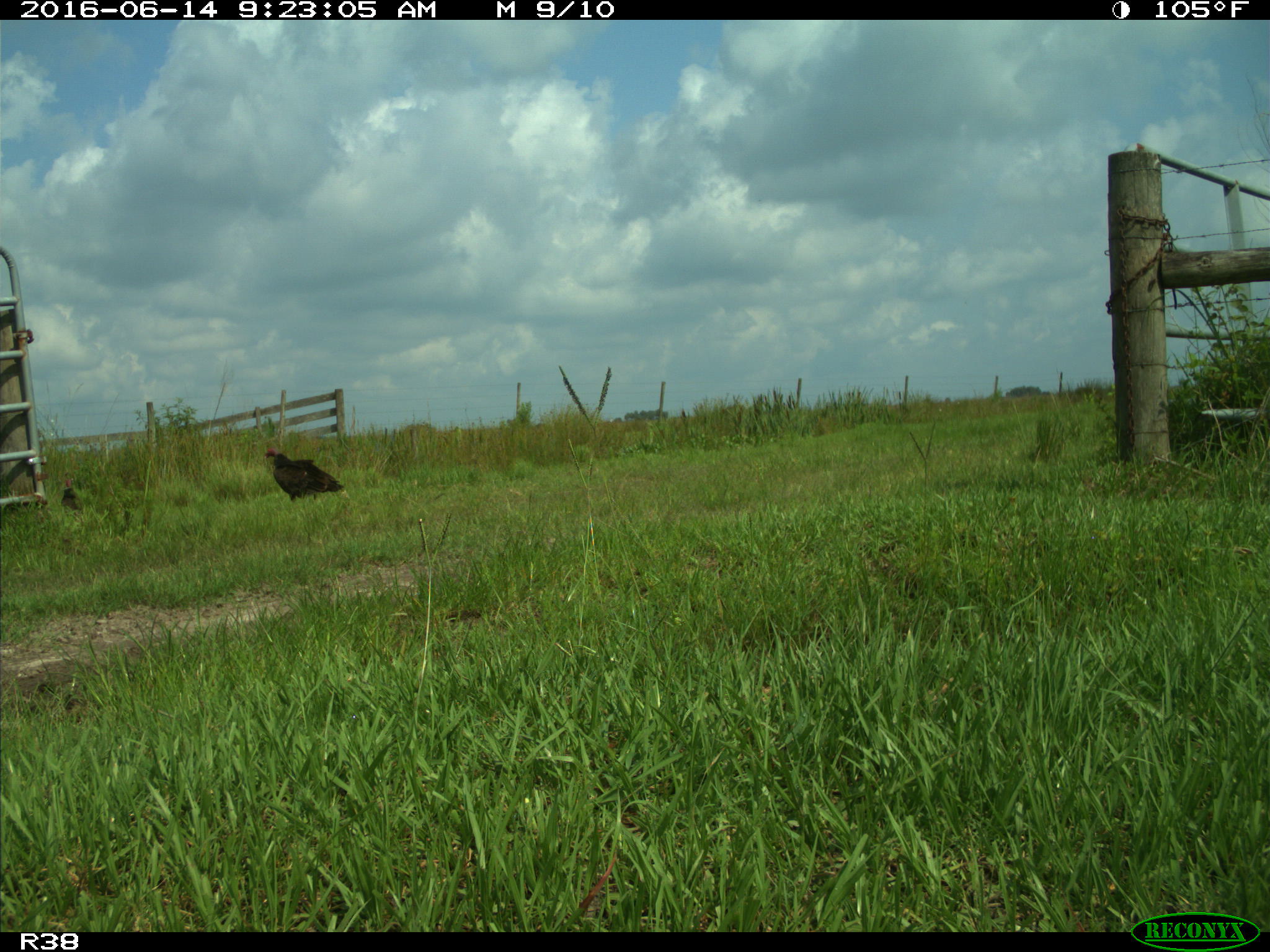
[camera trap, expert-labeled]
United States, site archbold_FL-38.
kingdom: Animalia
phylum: Chordata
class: Aves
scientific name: Aves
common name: birds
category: unidentified bird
Unidentified bird (birds) (Aves).